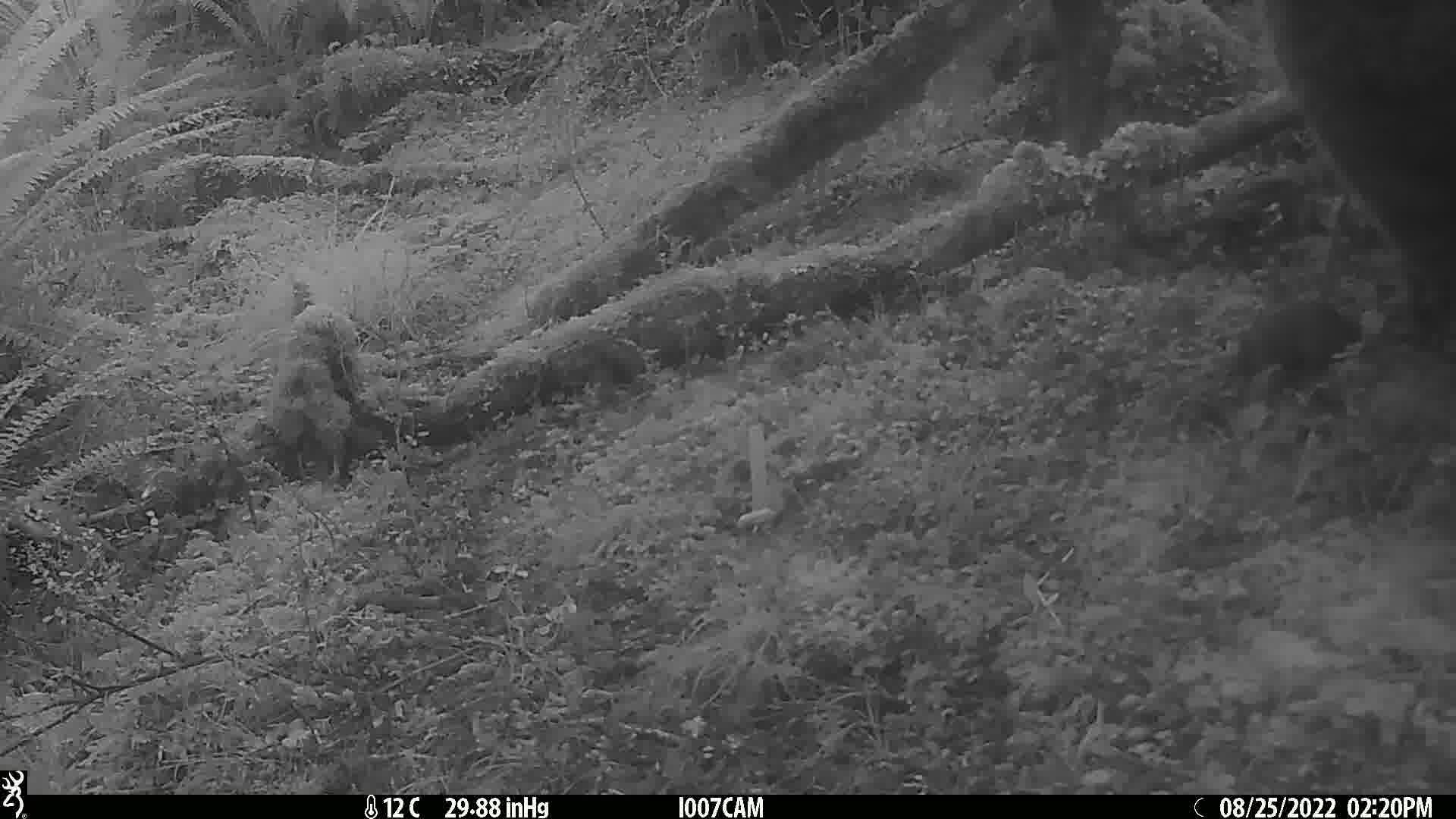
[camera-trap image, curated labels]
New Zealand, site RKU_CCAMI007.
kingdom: Animalia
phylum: Chordata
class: Mammalia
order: Rodentia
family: Muridae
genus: Rattus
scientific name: Rattus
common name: rat